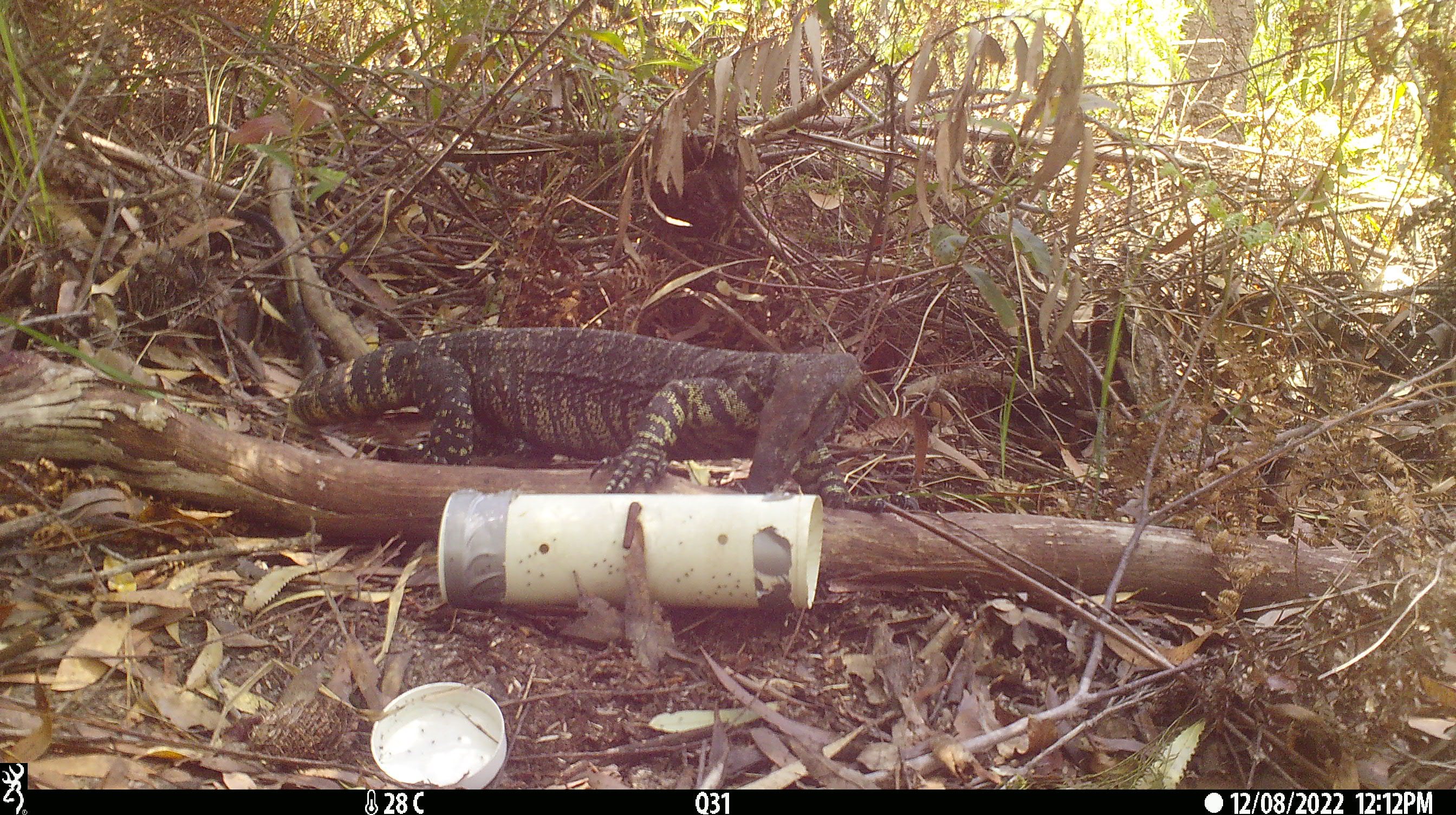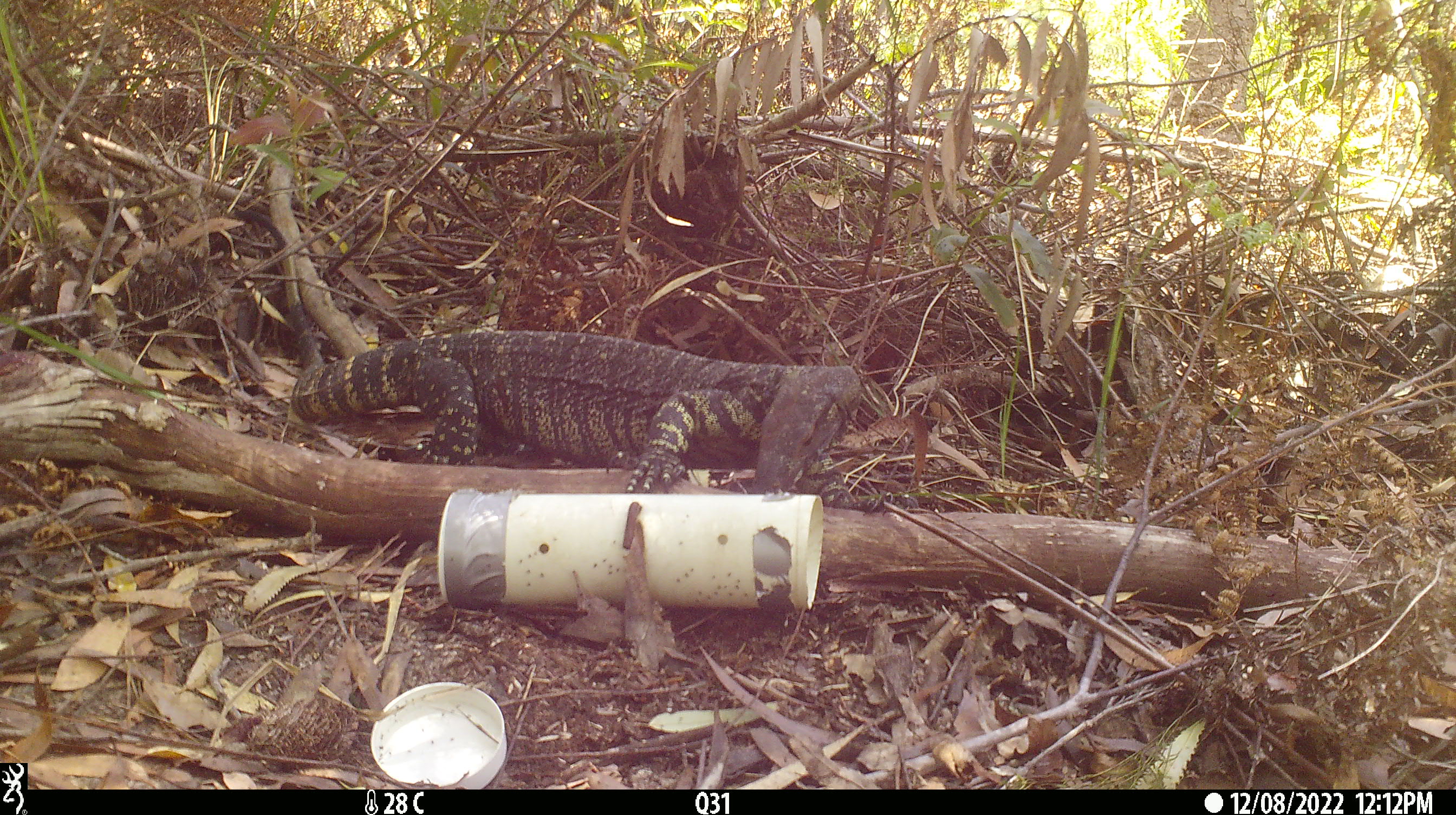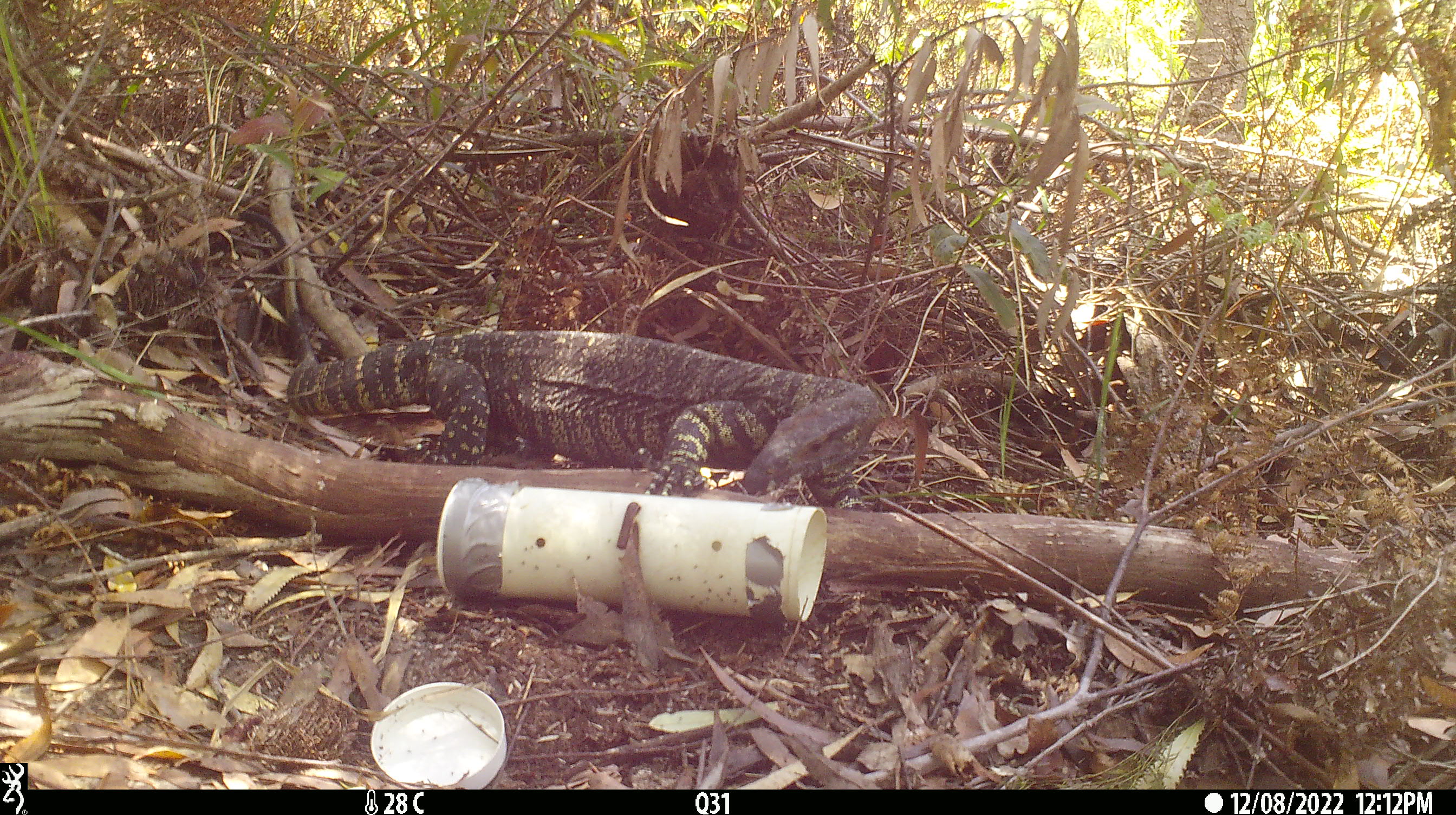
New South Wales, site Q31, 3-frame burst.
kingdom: Animalia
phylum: Chordata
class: Reptilia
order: Squamata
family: Varanidae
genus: Varanus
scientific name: Varanus varius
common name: lace monitor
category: goanna